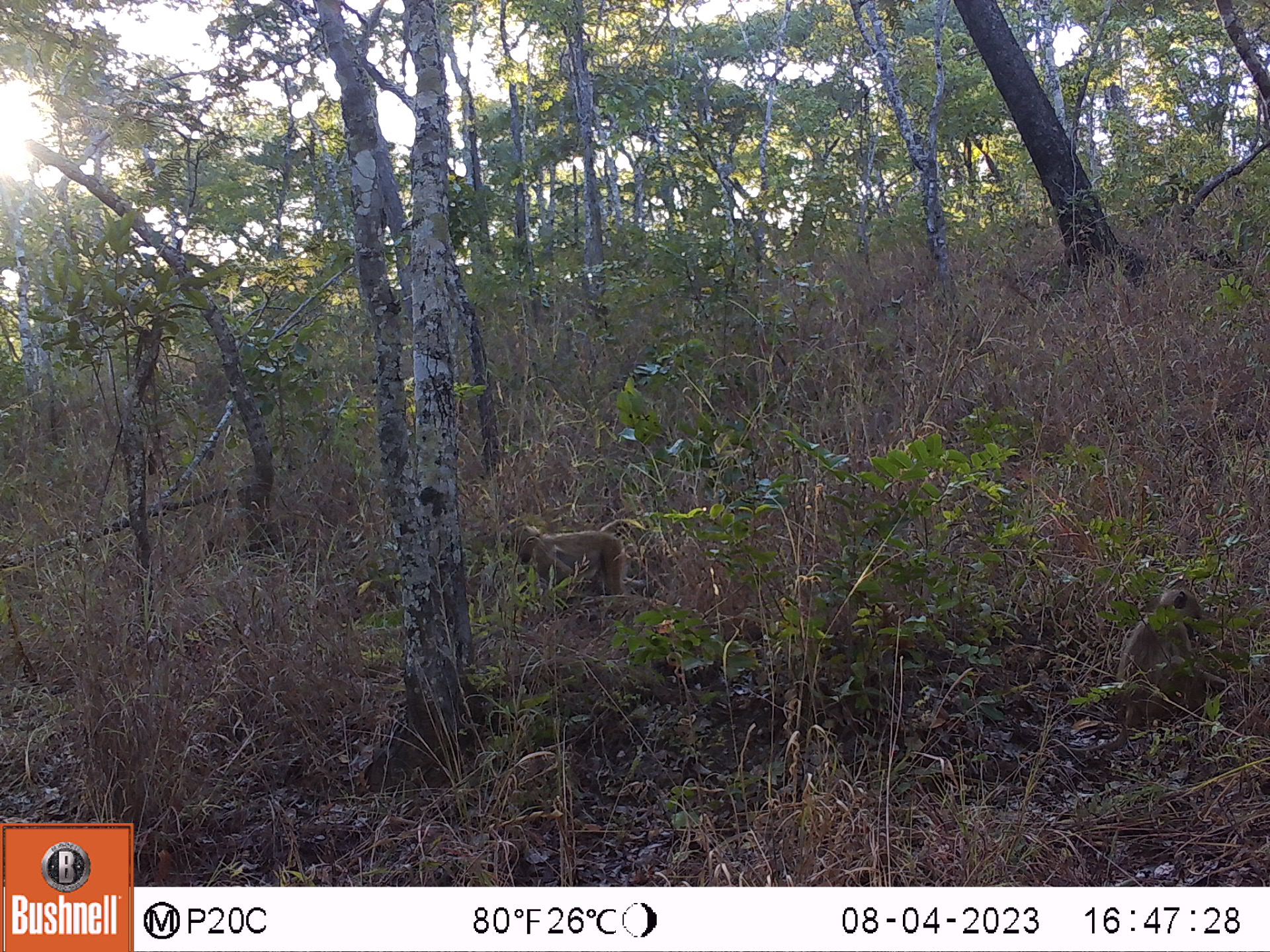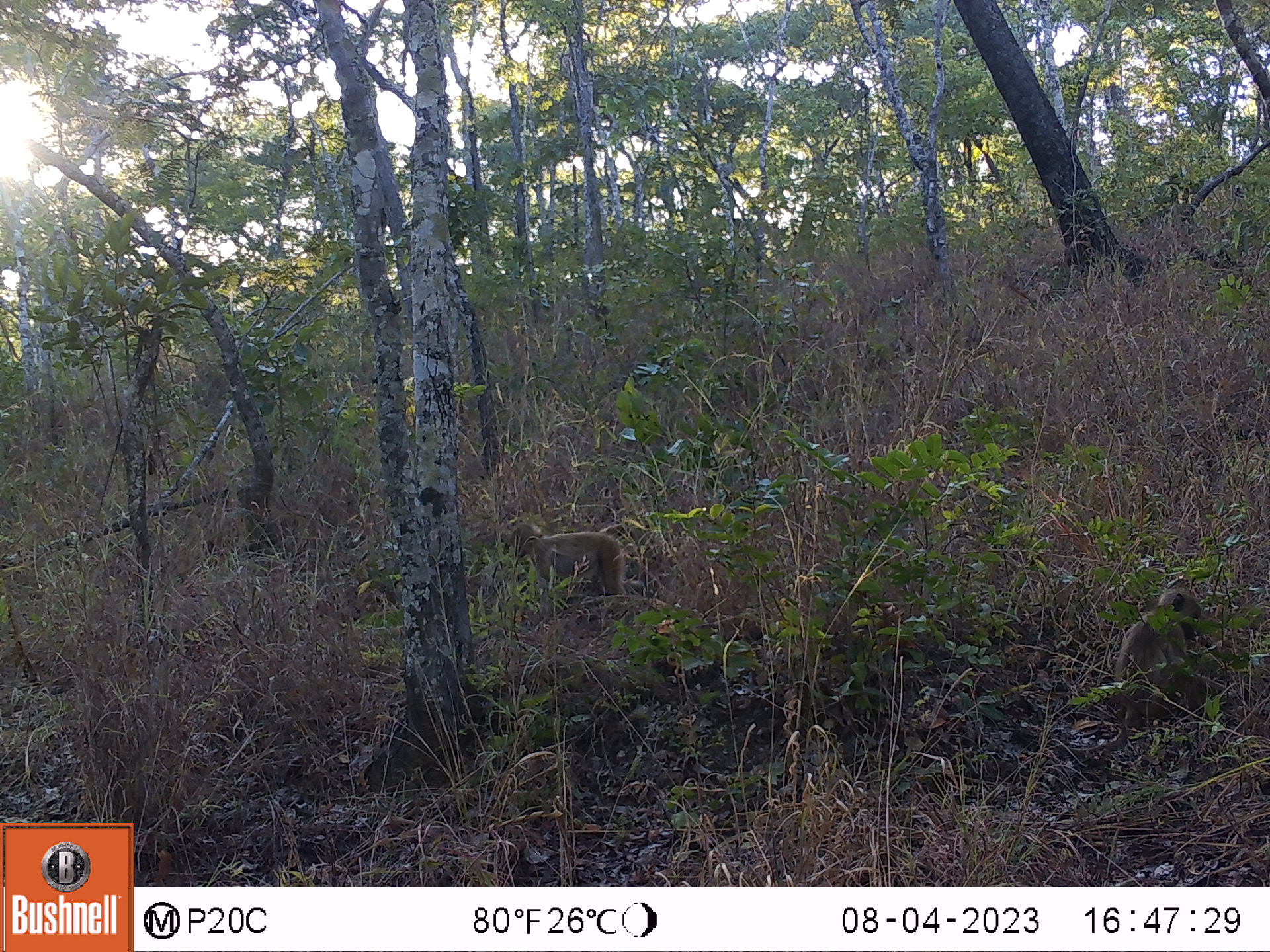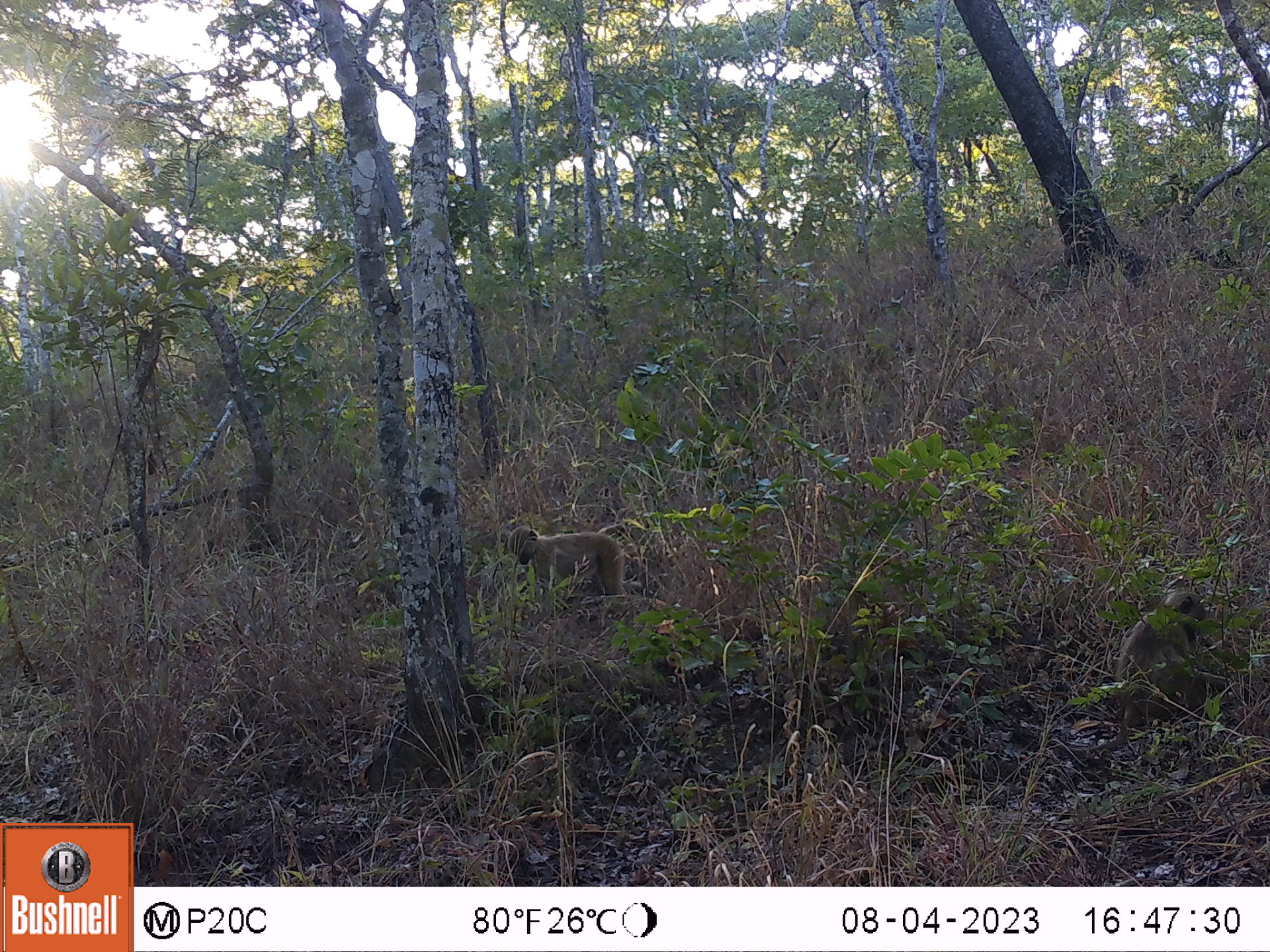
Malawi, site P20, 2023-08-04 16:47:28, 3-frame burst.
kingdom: Animalia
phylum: Chordata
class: Mammalia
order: Primates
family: Cercopithecidae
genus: Papio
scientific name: Papio cynocephalus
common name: yellow baboon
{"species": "yellow baboon (Papio cynocephalus)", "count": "2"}